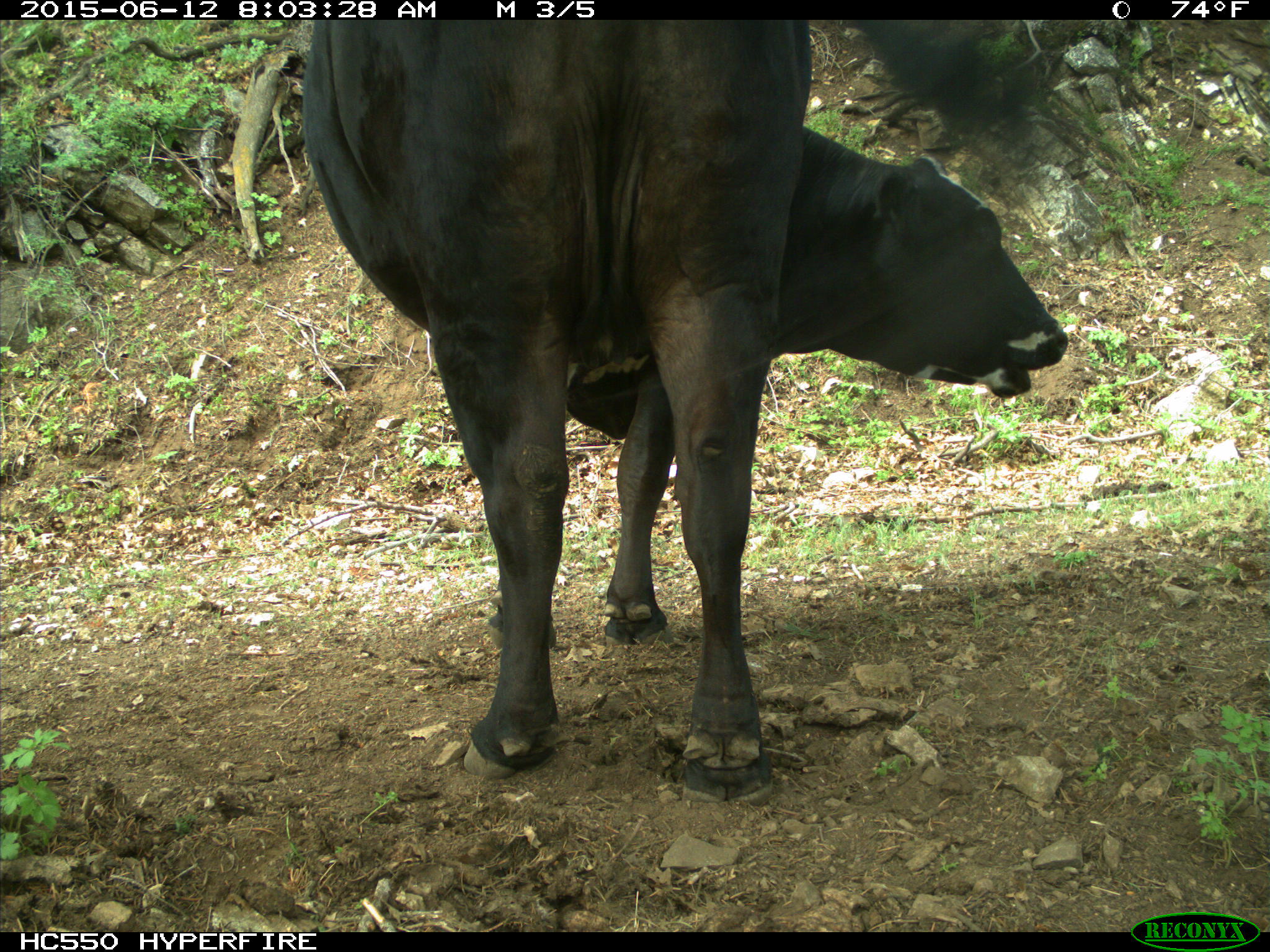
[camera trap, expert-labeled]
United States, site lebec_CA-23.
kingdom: Animalia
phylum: Chordata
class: Mammalia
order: Artiodactyla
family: Bovidae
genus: Bos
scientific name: Bos taurus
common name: domestic cow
Bos taurus (domestic cow).